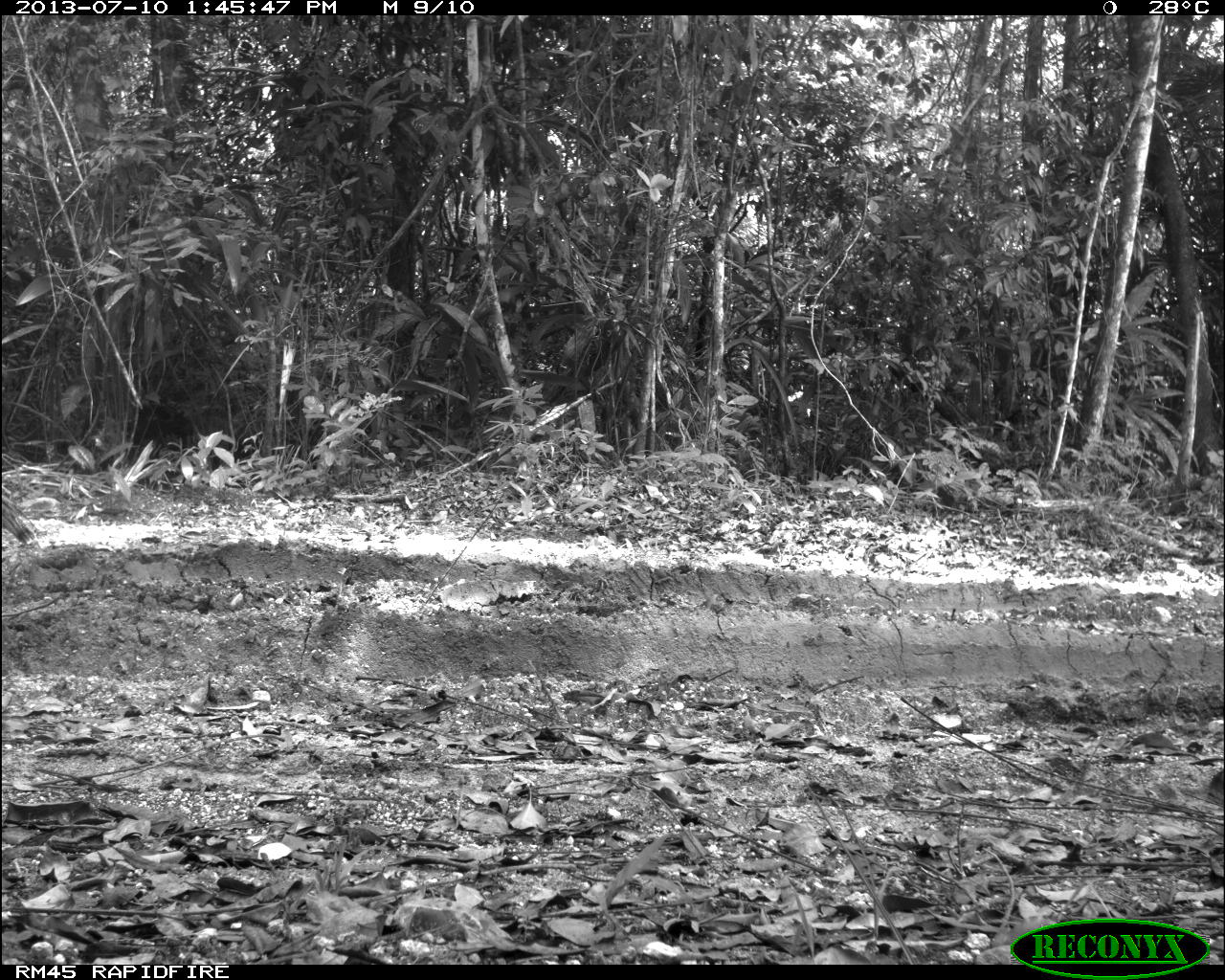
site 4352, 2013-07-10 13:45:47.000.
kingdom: Animalia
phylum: Chordata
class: Aves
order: Galliformes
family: Phasianidae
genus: Meleagris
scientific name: Meleagris ocellata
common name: ocellated turkey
Meleagris ocellata (ocellated turkey), count 1.